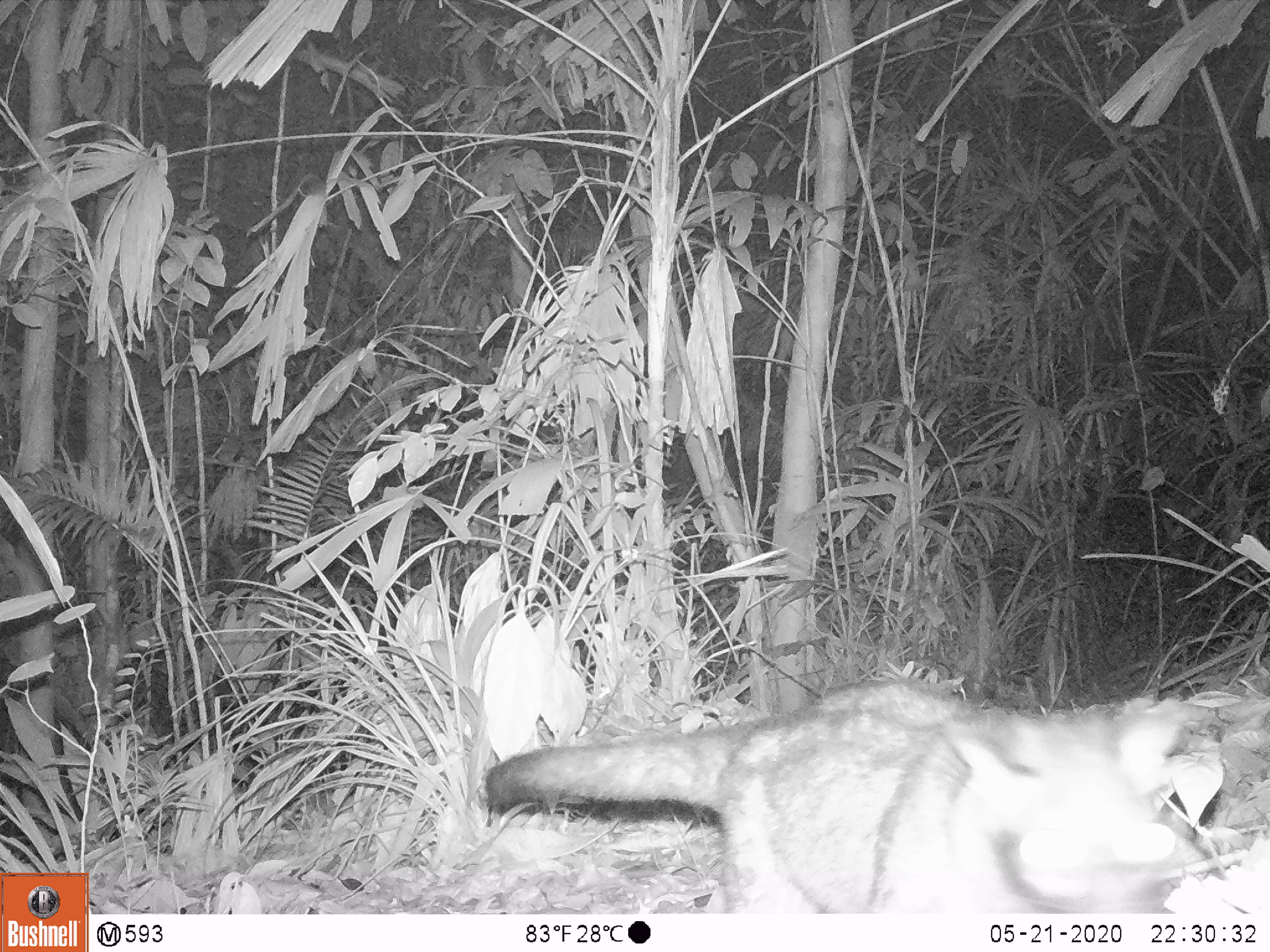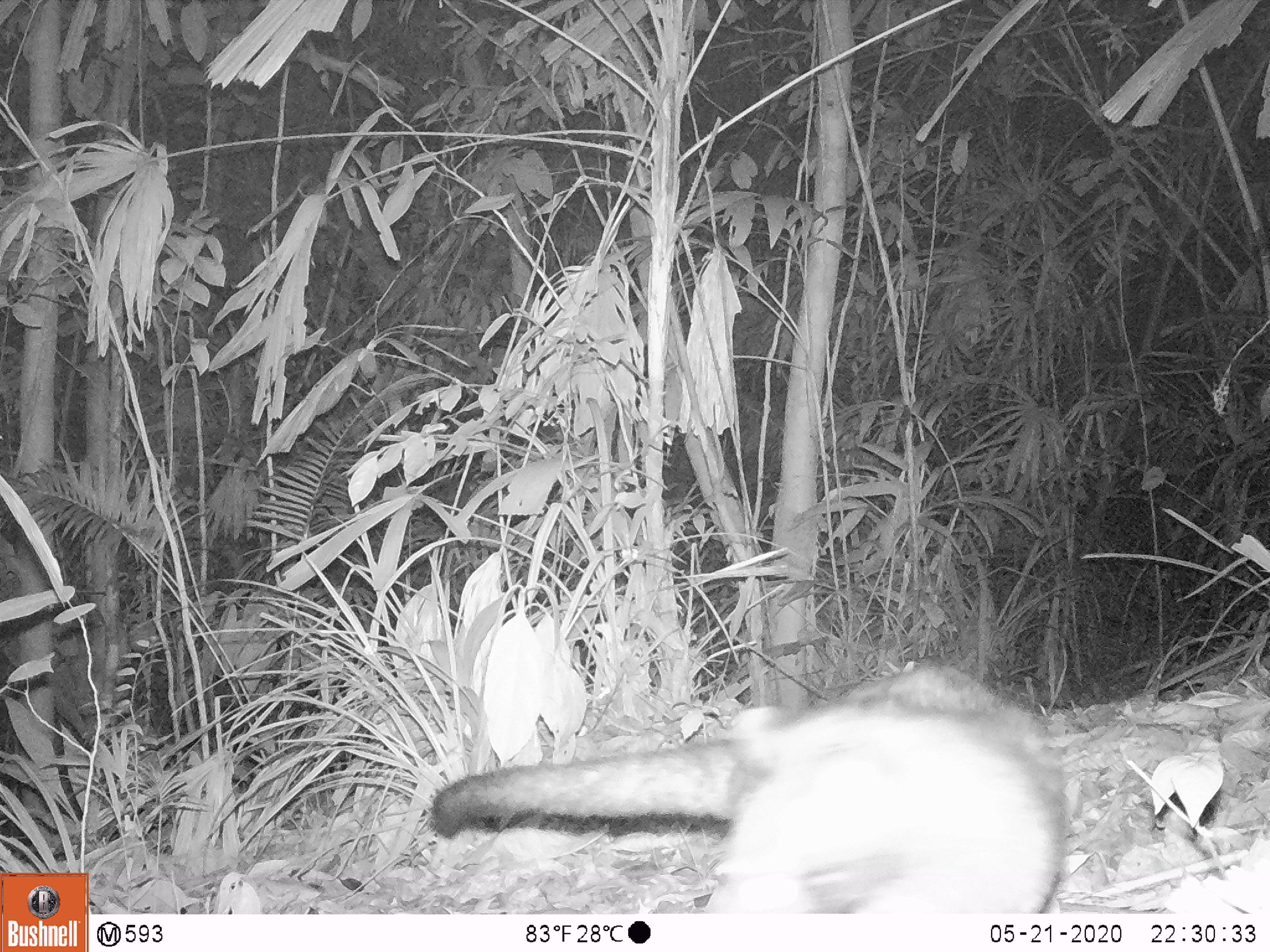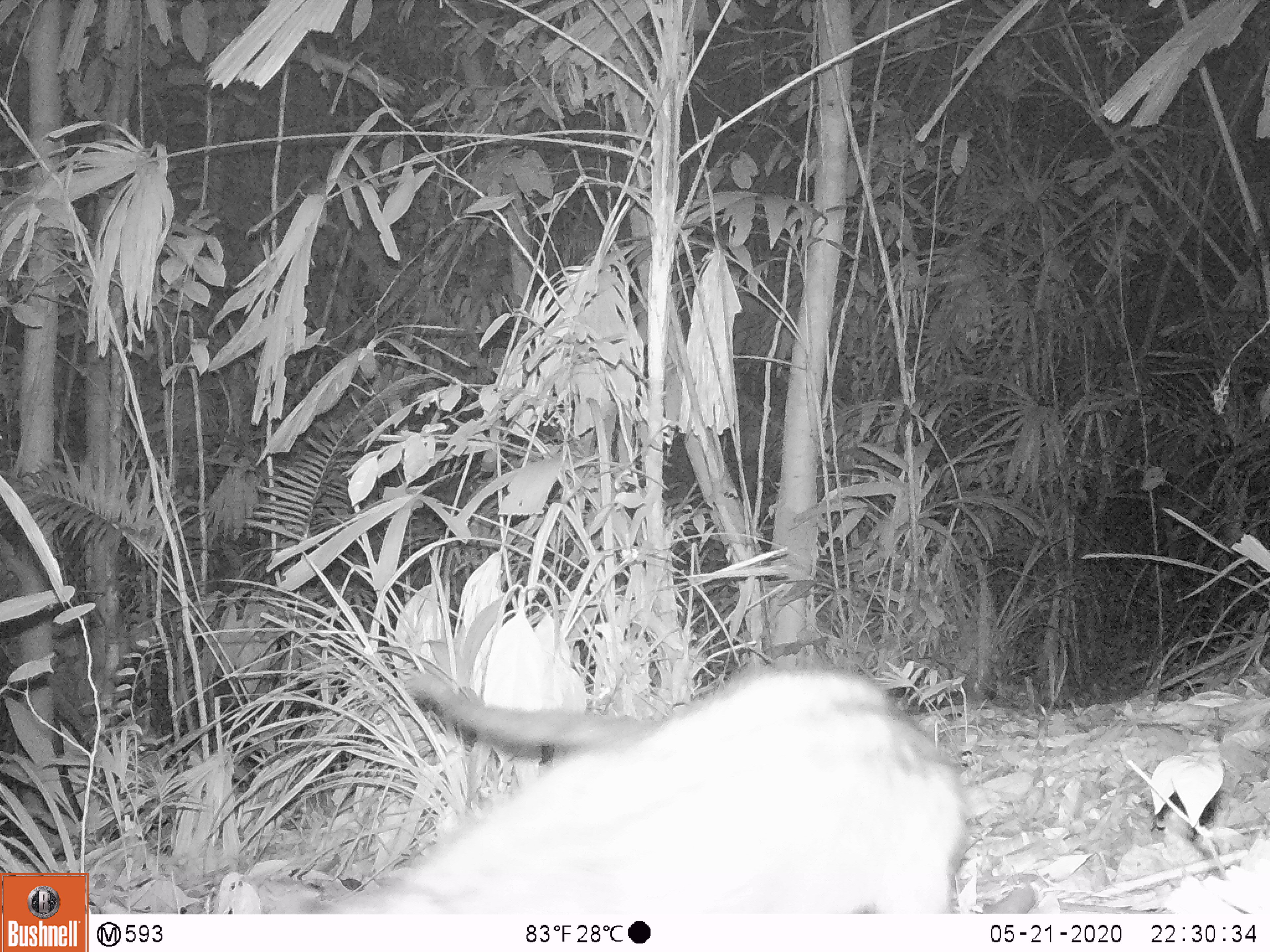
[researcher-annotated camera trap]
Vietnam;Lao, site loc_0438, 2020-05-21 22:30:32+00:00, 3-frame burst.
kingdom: Animalia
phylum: Chordata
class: Mammalia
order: Carnivora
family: Viverridae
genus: Paradoxurus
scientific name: Paradoxurus hermaphroditus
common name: common palm civet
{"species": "common palm civet (Paradoxurus hermaphroditus)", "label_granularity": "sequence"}